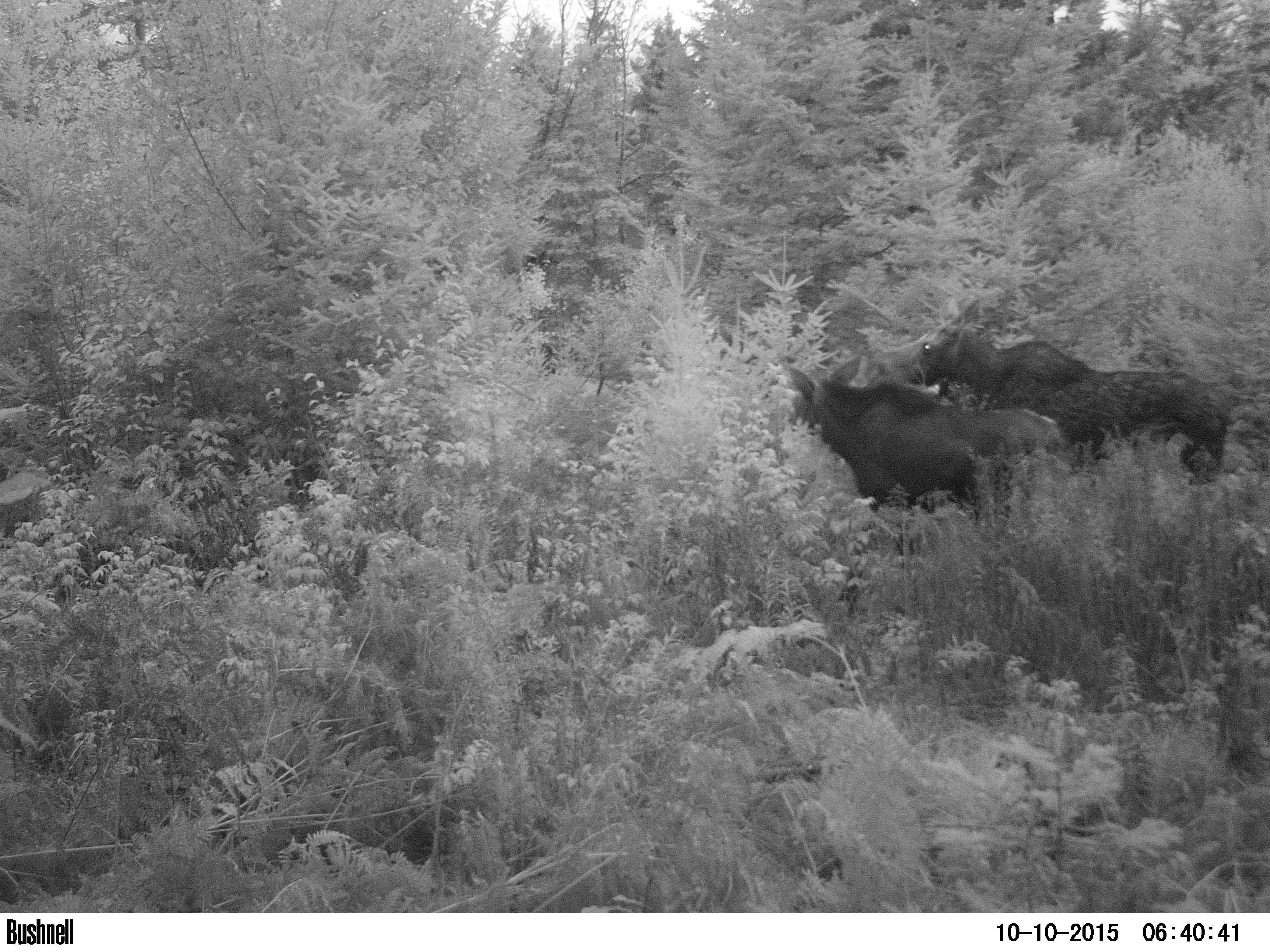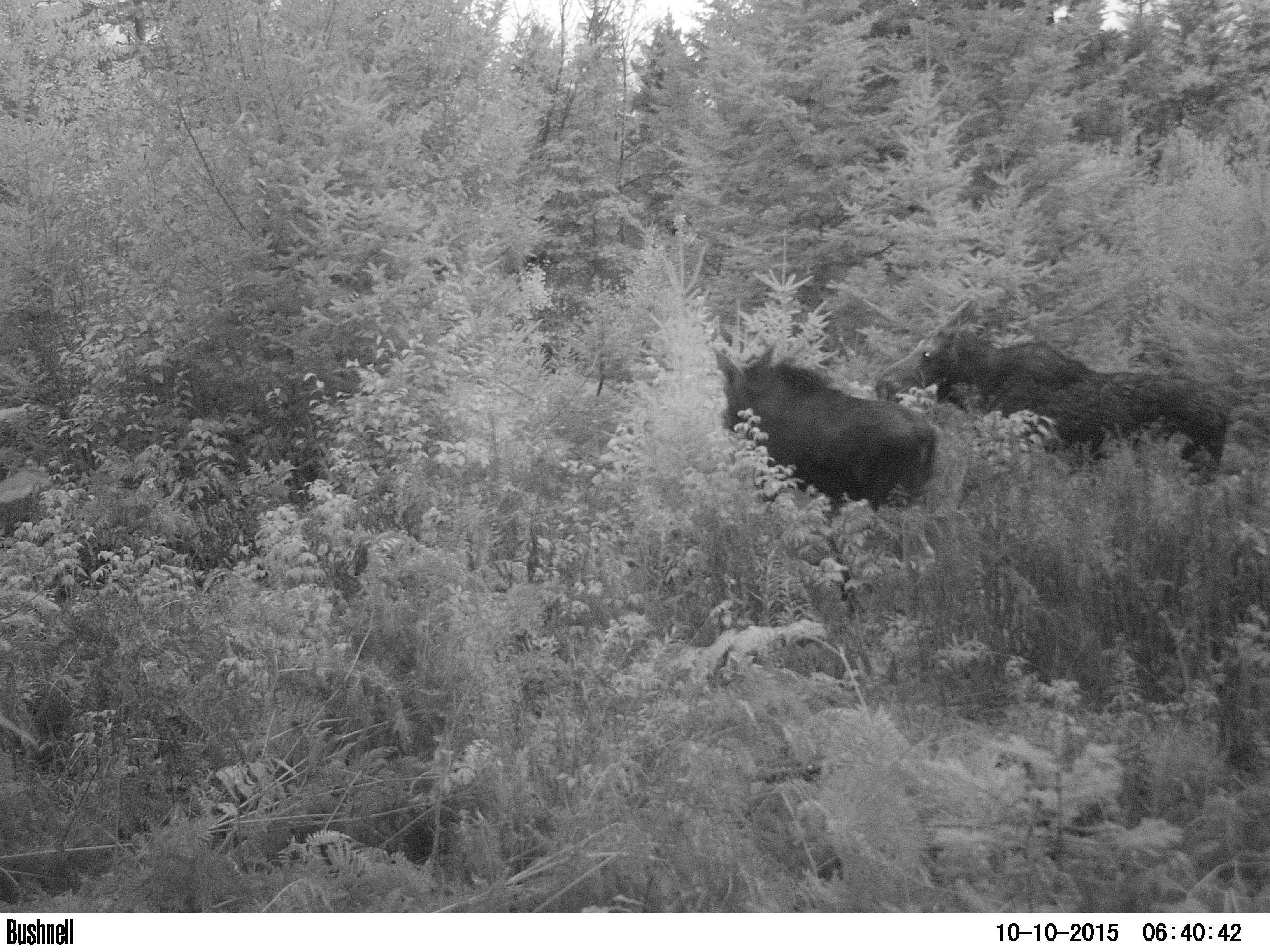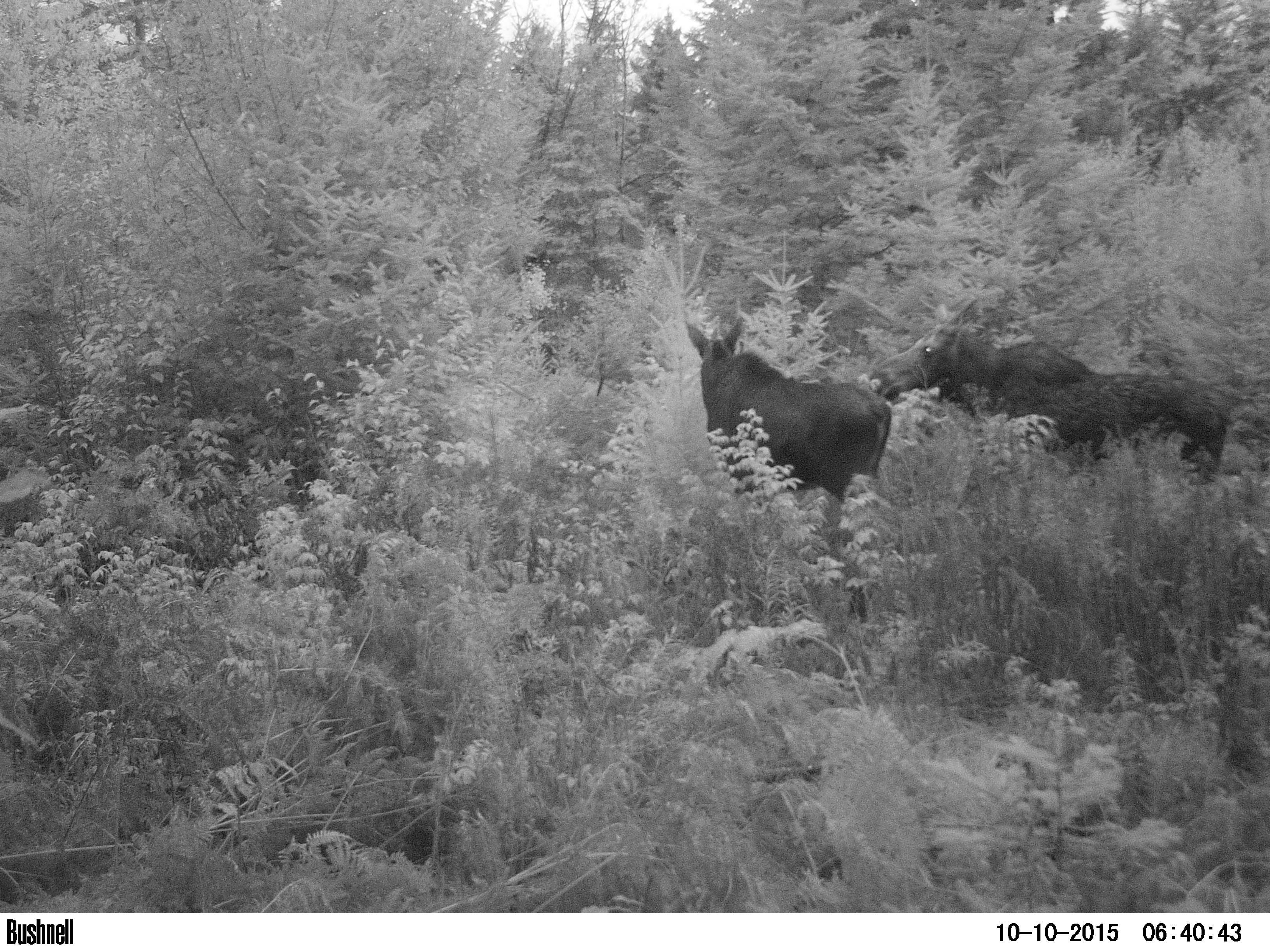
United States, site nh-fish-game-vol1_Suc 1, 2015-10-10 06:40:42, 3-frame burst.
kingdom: Animalia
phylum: Chordata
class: Mammalia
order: Artiodactyla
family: Cervidae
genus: Alces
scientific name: Alces alces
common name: moose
Moose (Alces alces).